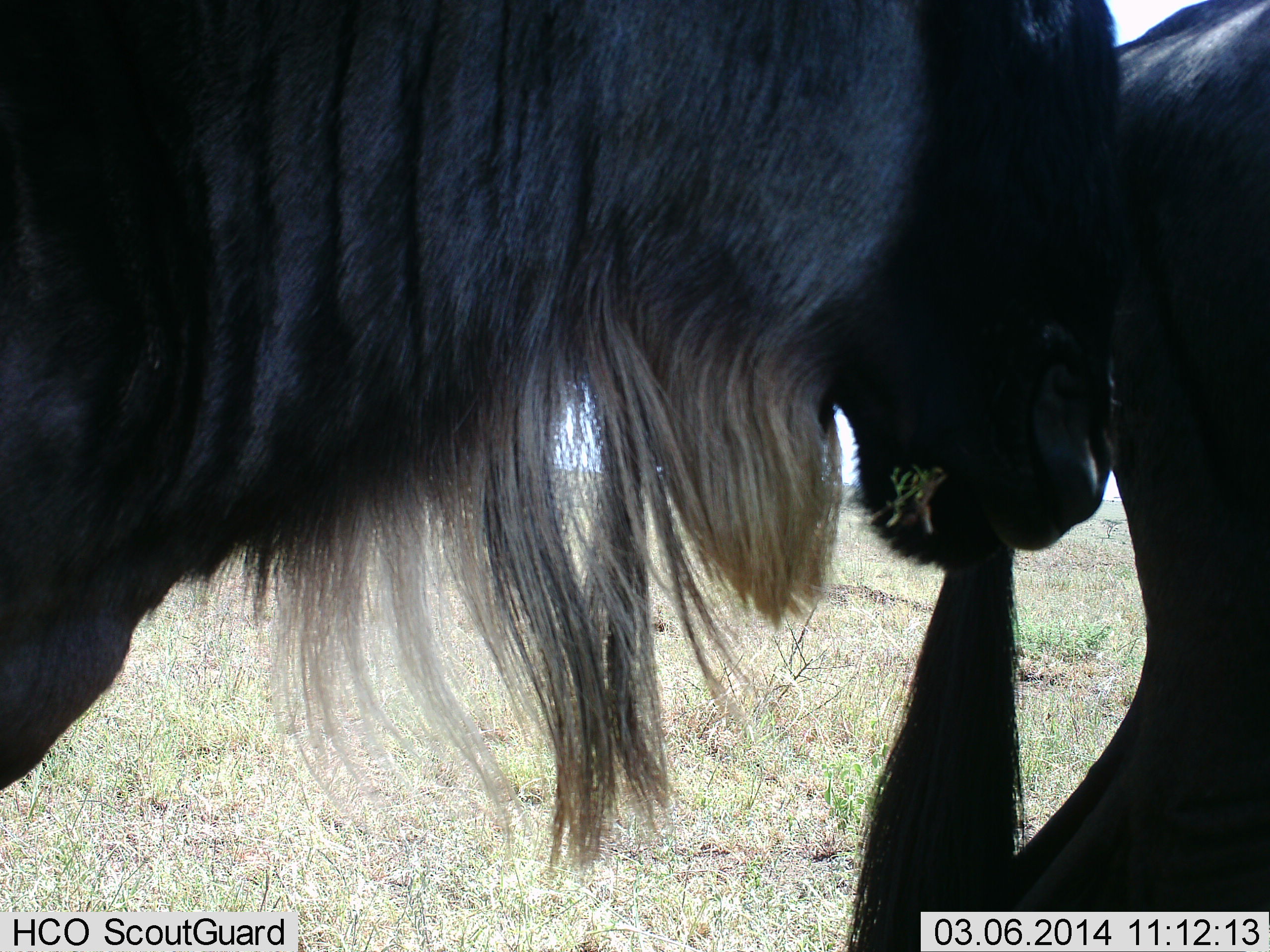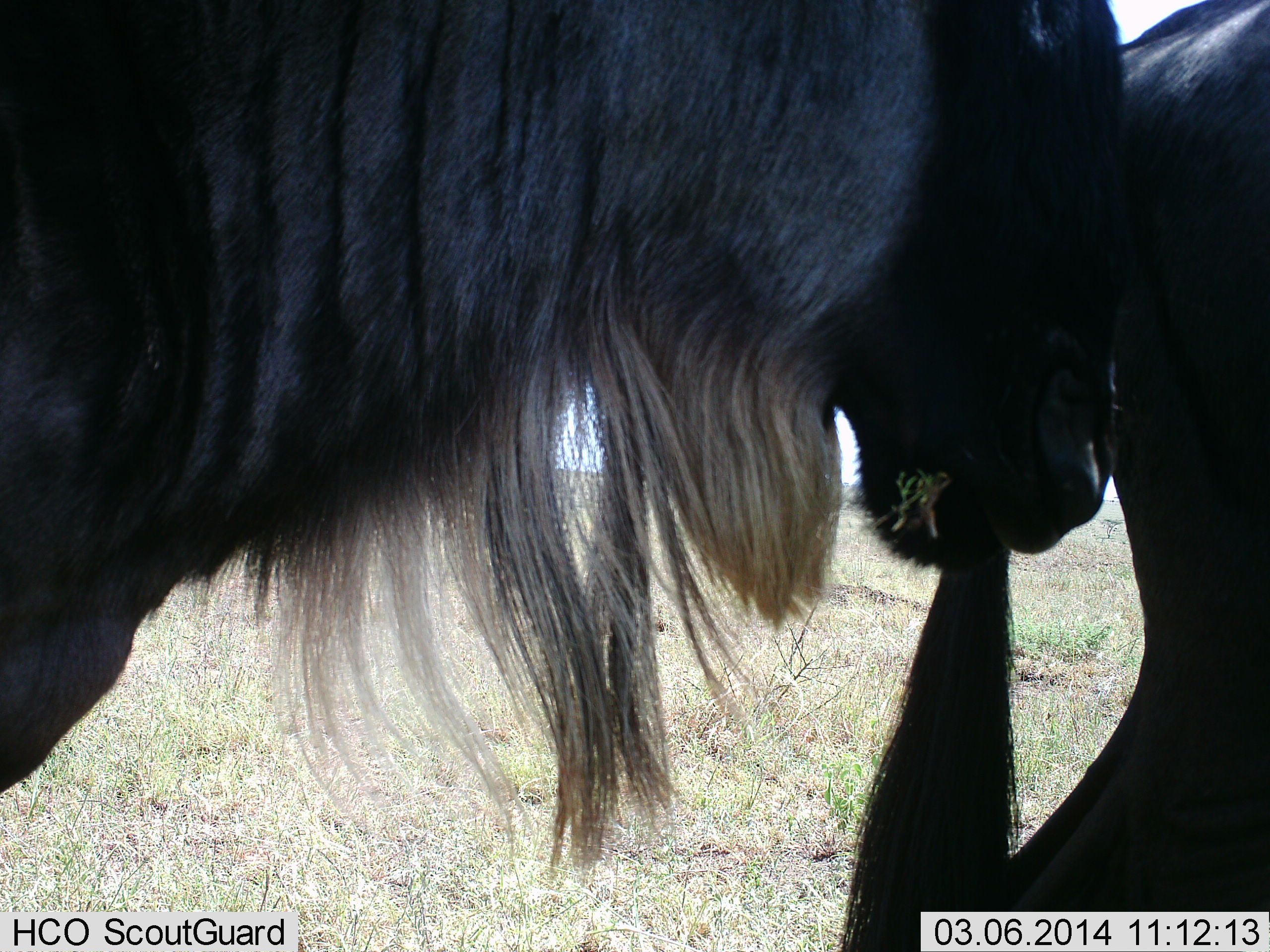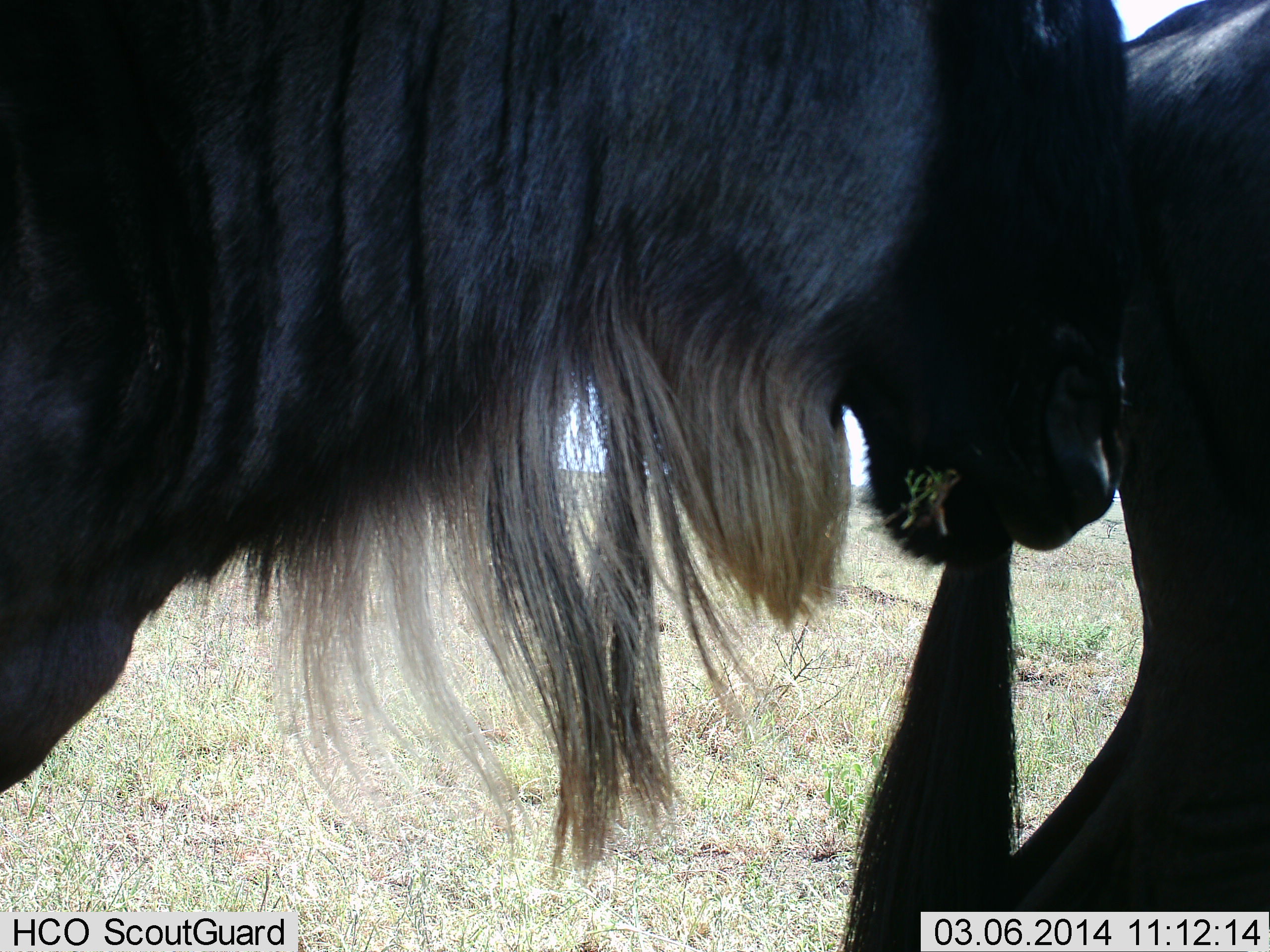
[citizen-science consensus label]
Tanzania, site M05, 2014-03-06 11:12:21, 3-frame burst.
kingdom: Animalia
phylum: Chordata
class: Mammalia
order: Artiodactyla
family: Bovidae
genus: Connochaetes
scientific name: Connochaetes taurinus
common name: blue wildebeest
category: wildebeest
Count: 2.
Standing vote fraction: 90%.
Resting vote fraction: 0%.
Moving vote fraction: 10%.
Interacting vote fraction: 0%.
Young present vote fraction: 0%.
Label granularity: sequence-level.